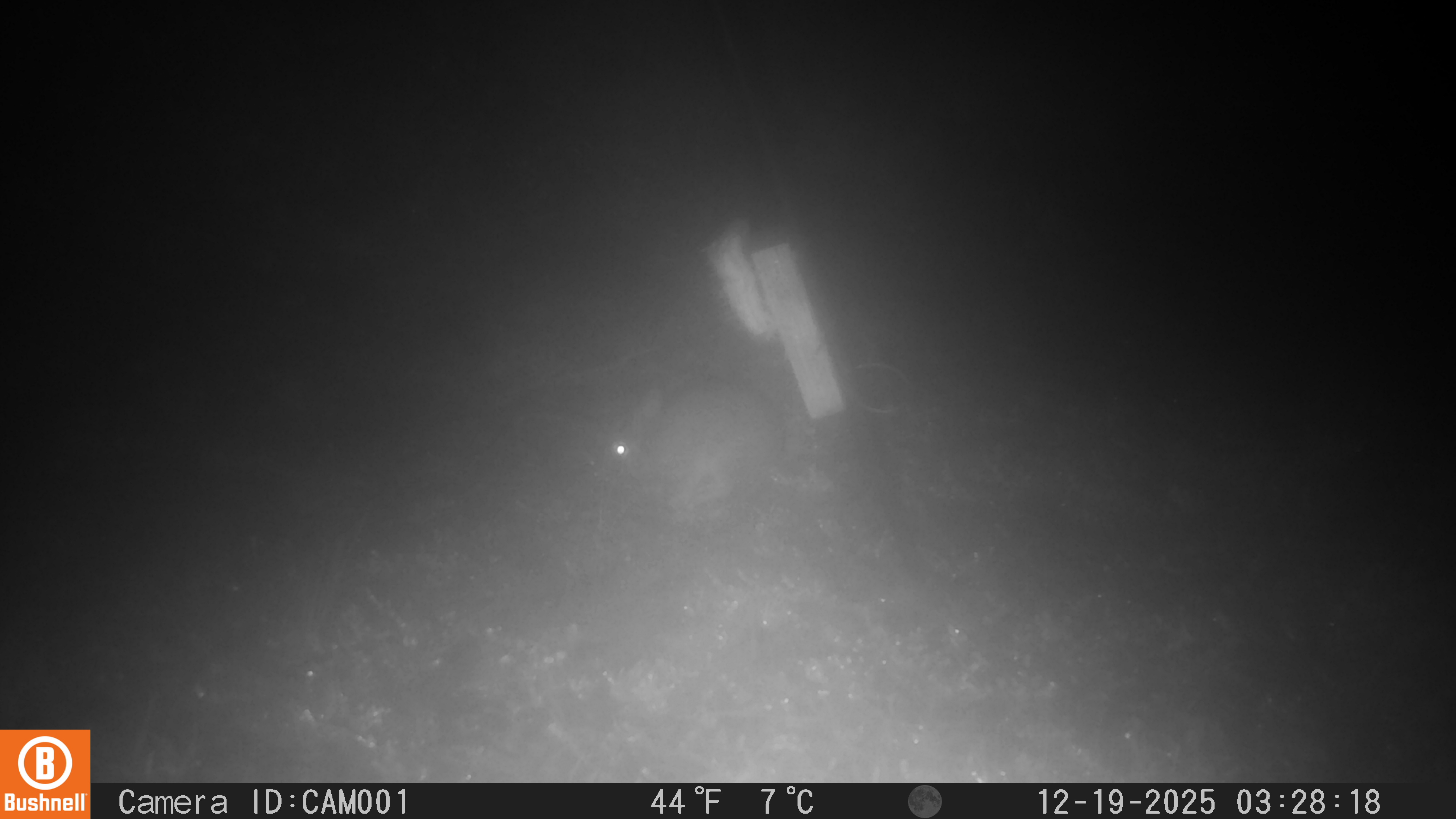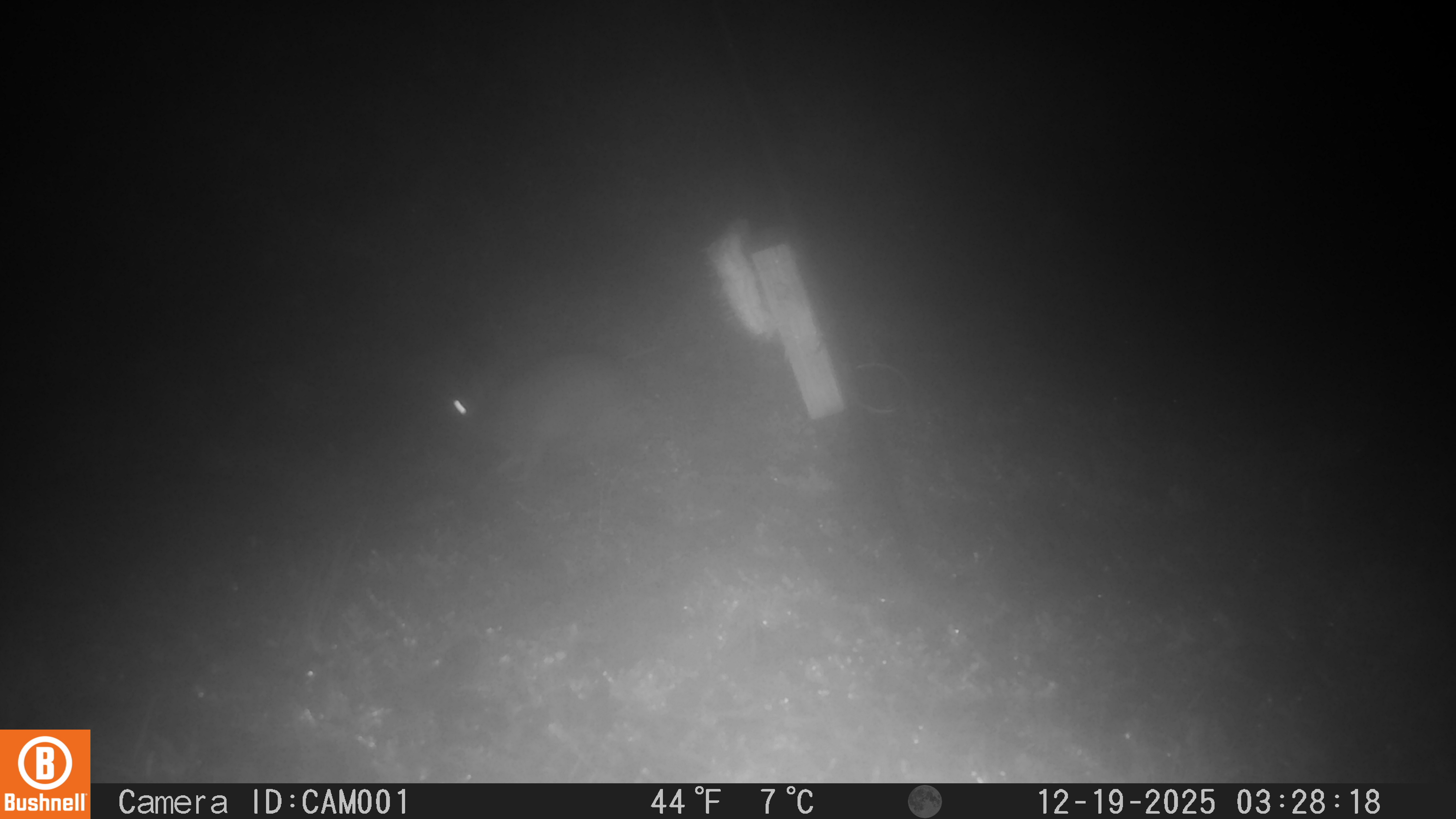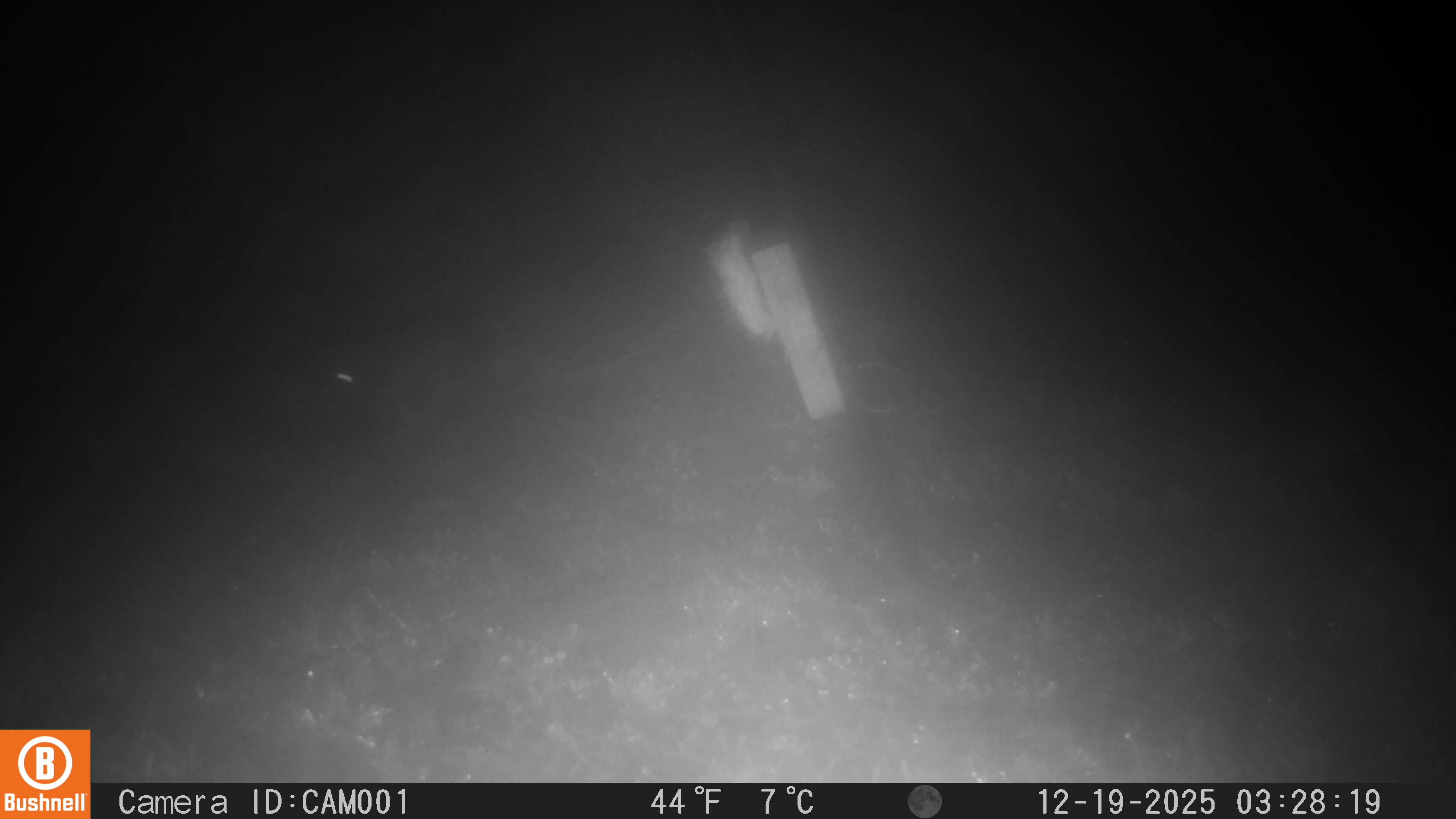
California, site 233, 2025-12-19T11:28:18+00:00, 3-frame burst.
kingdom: Animalia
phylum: Chordata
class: Mammalia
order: Lagomorpha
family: Leporidae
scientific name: Leporidae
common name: rabbit